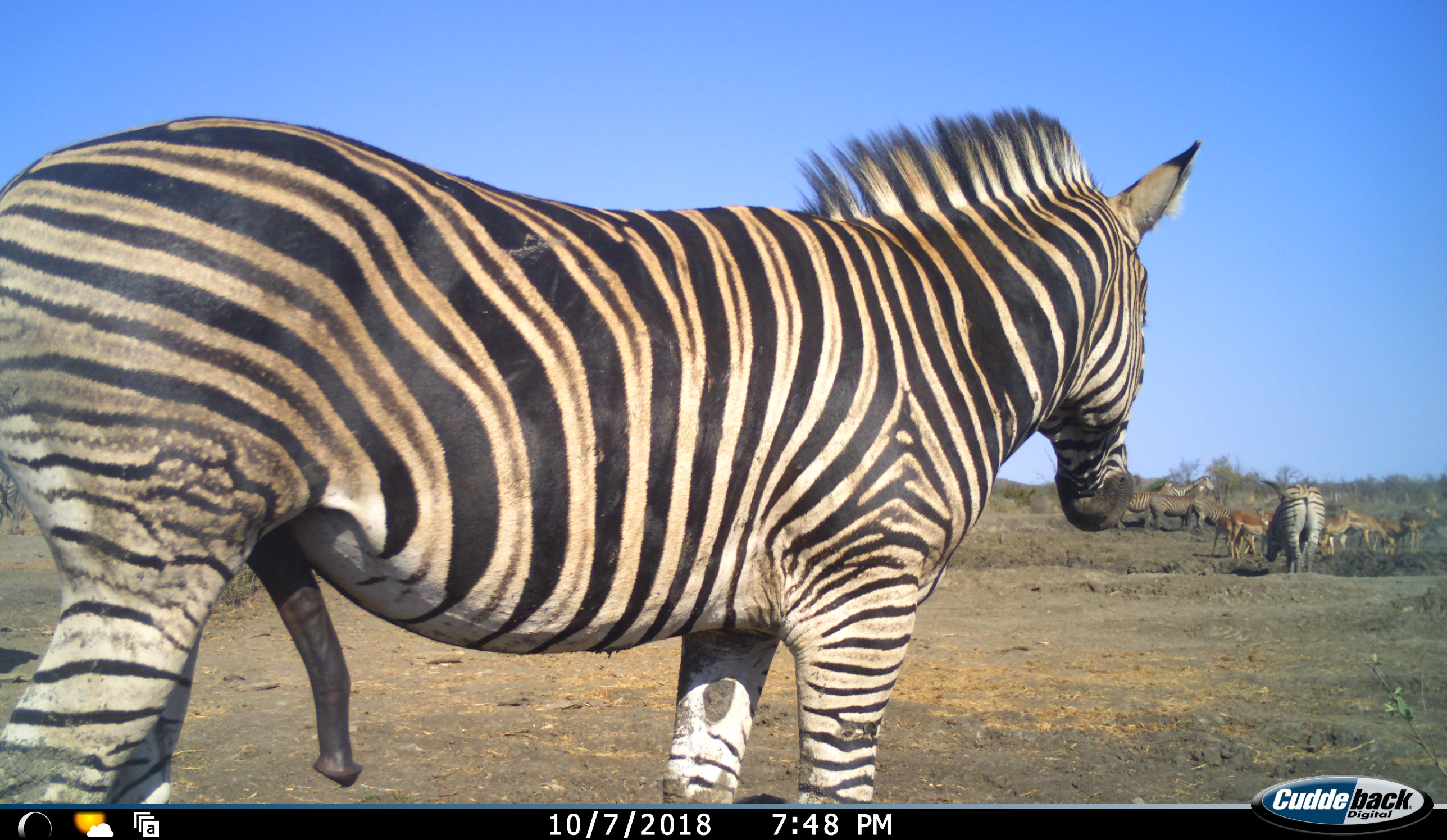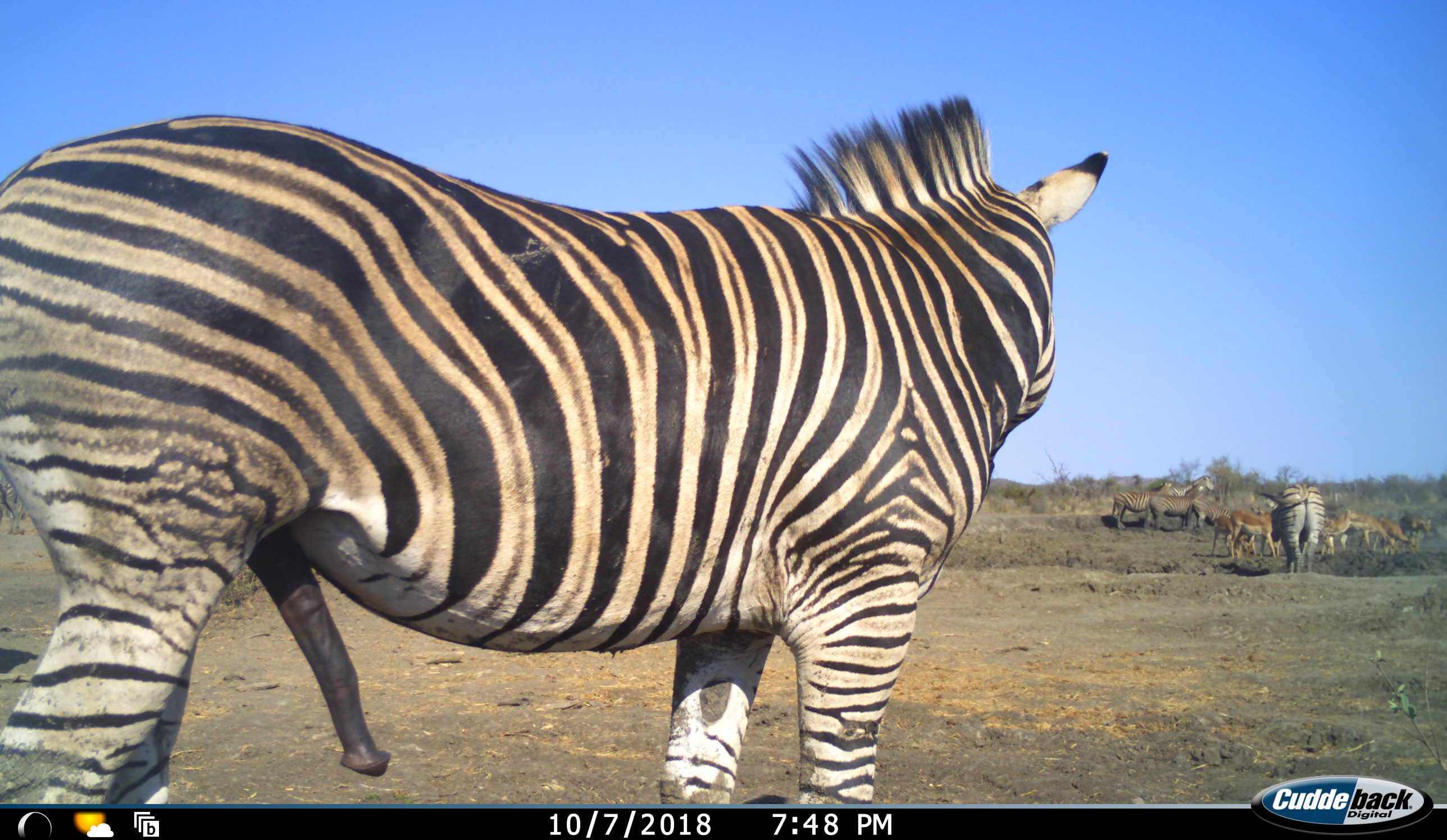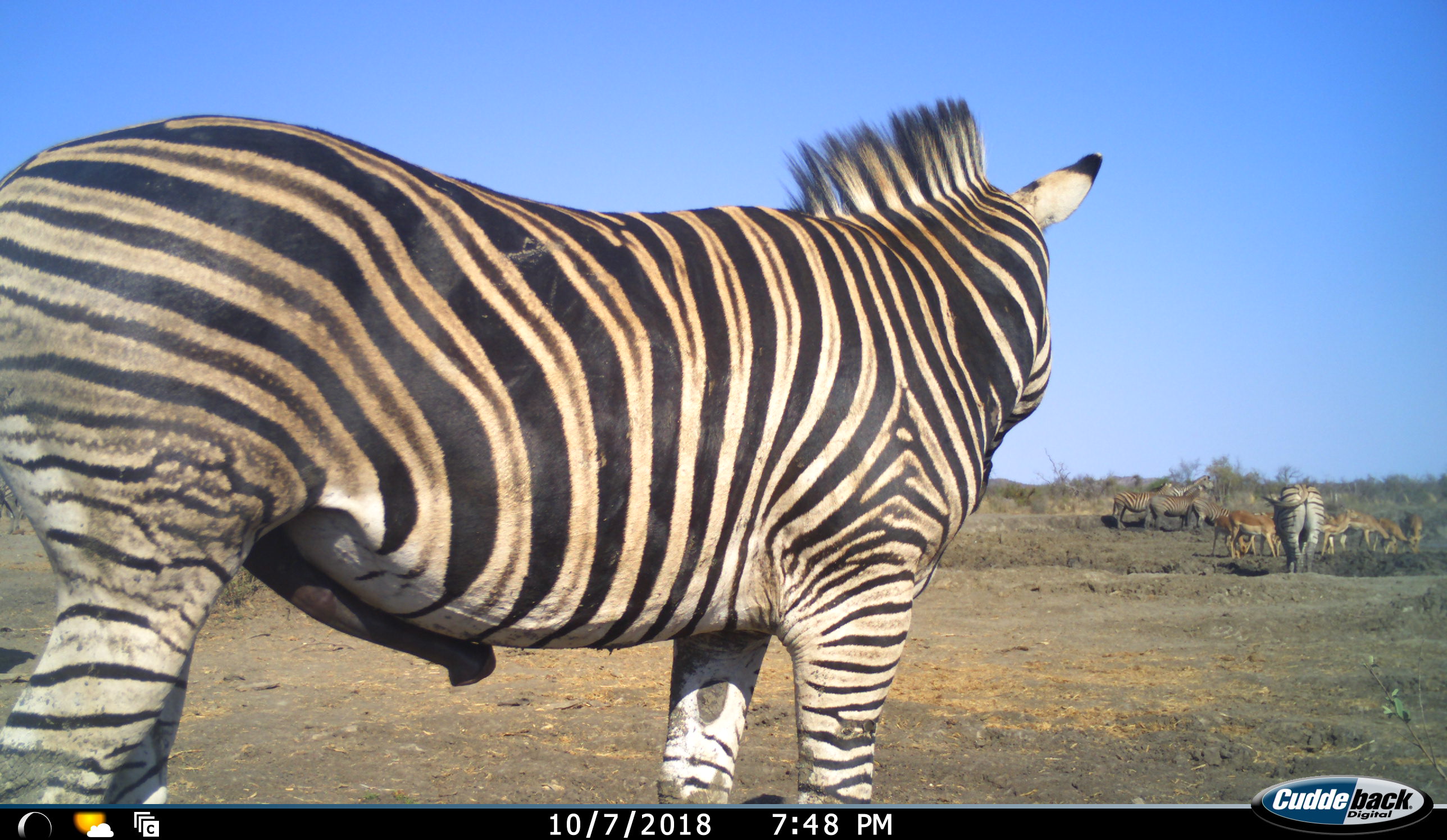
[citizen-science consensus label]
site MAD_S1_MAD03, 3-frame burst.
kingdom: Animalia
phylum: Chordata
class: Mammalia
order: Artiodactyla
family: Bovidae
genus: Aepyceros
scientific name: Aepyceros melampus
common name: impala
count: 7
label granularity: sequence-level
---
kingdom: Animalia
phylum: Chordata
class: Mammalia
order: Perissodactyla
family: Equidae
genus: Equus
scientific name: Equus quagga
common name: plains zebra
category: zebraplains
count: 5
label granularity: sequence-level